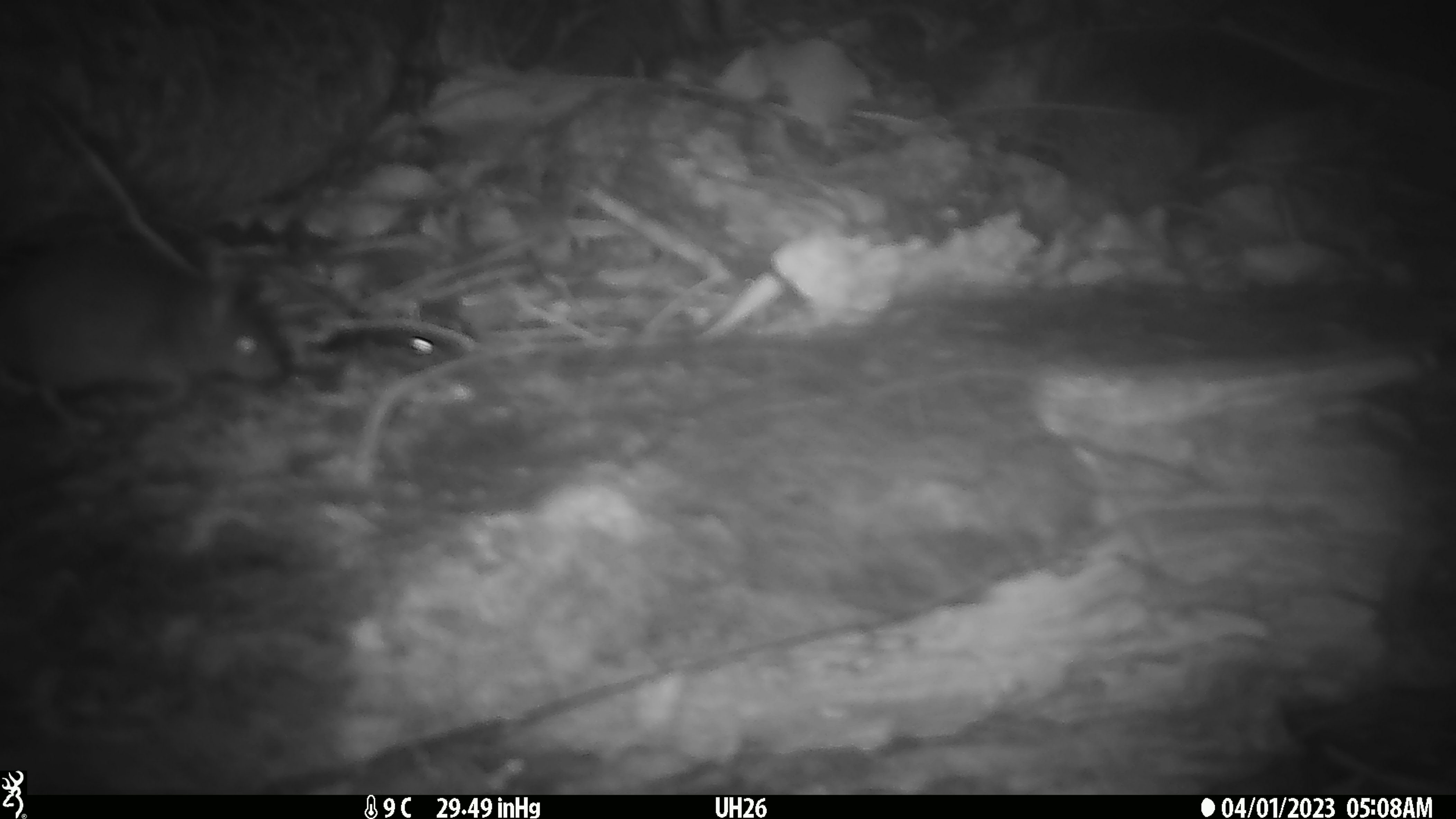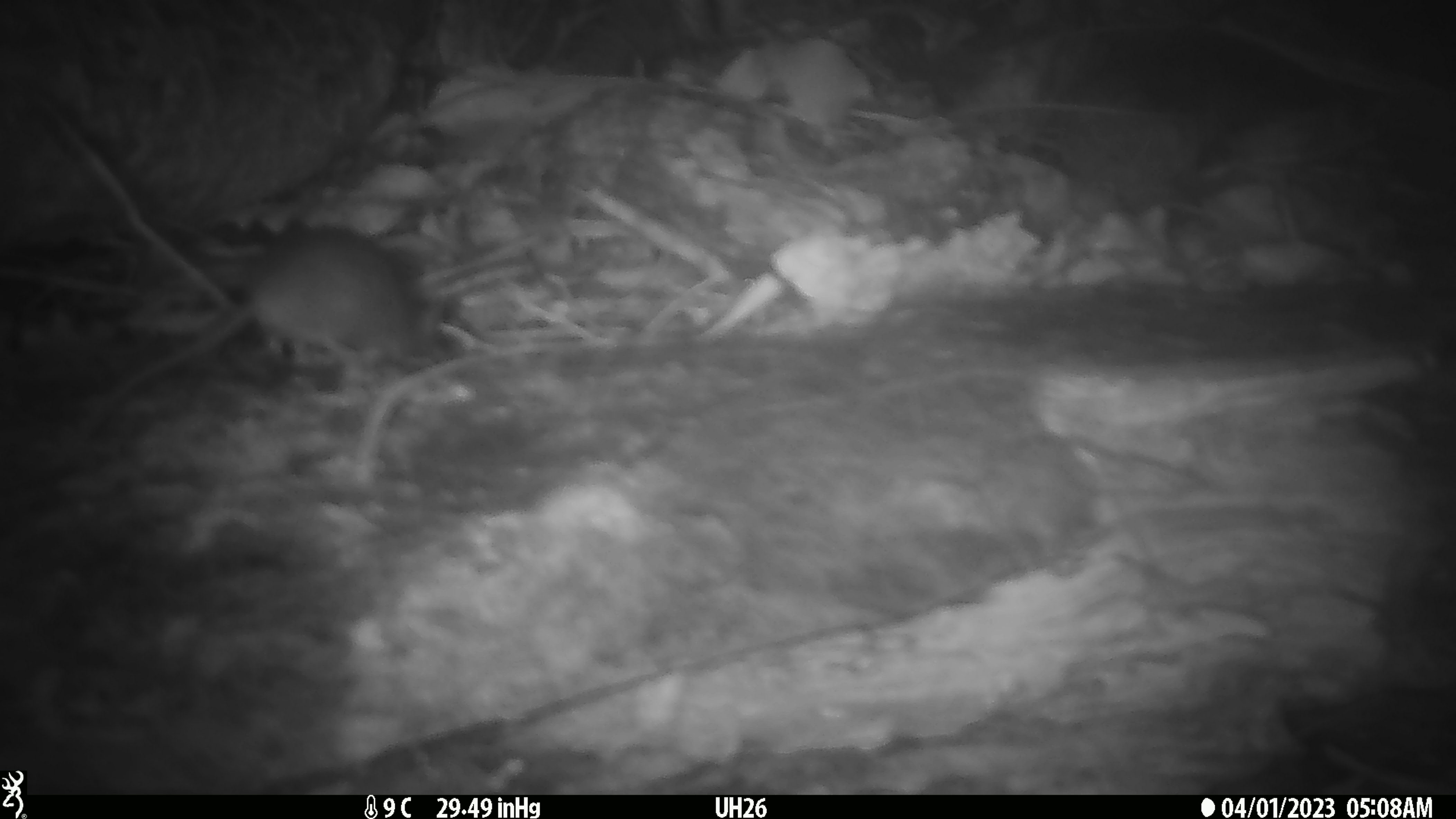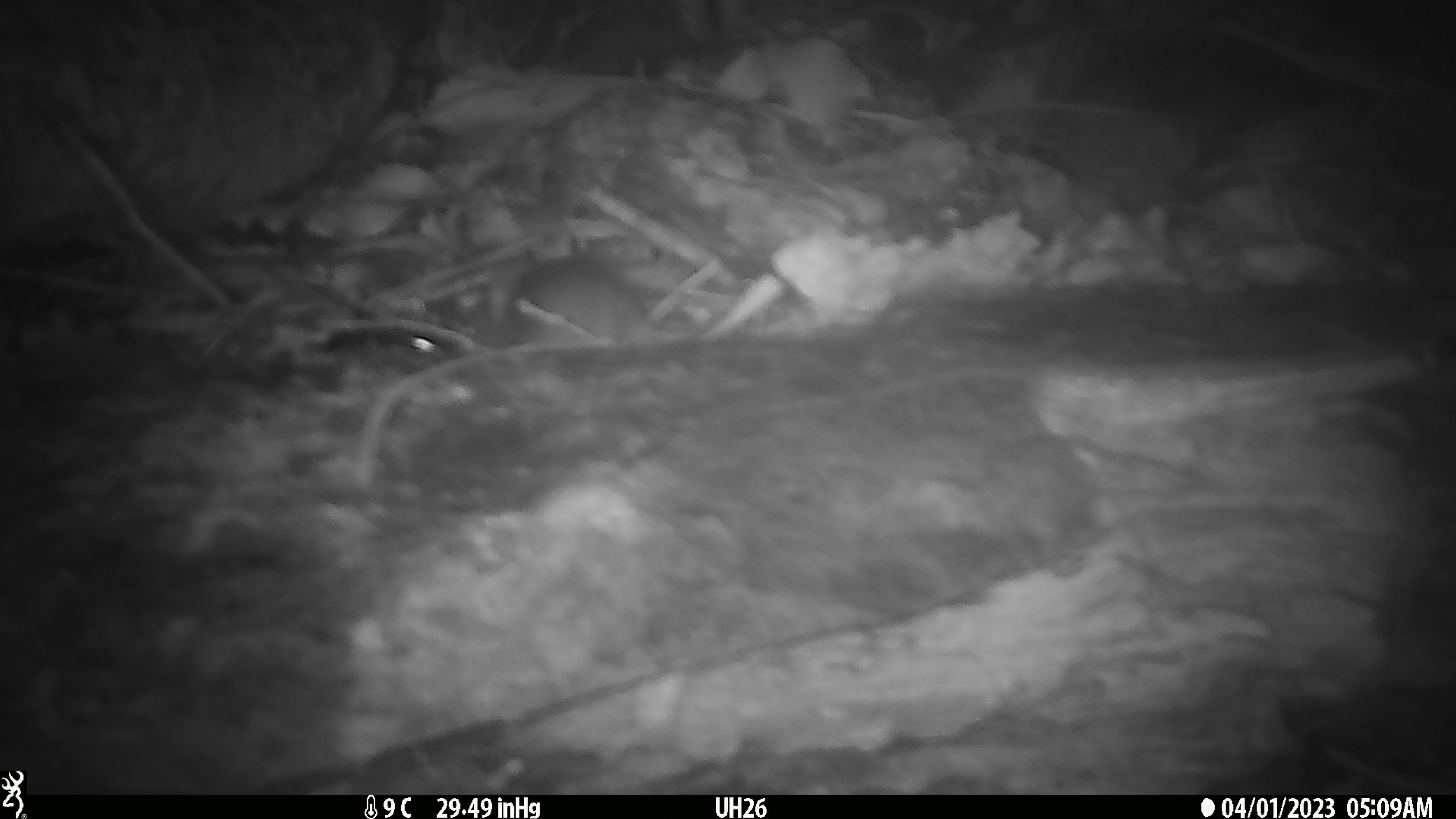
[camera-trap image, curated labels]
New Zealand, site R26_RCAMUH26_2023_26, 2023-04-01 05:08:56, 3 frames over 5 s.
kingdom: Animalia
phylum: Chordata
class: Mammalia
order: Rodentia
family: Muridae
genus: Mus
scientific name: Mus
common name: mouse